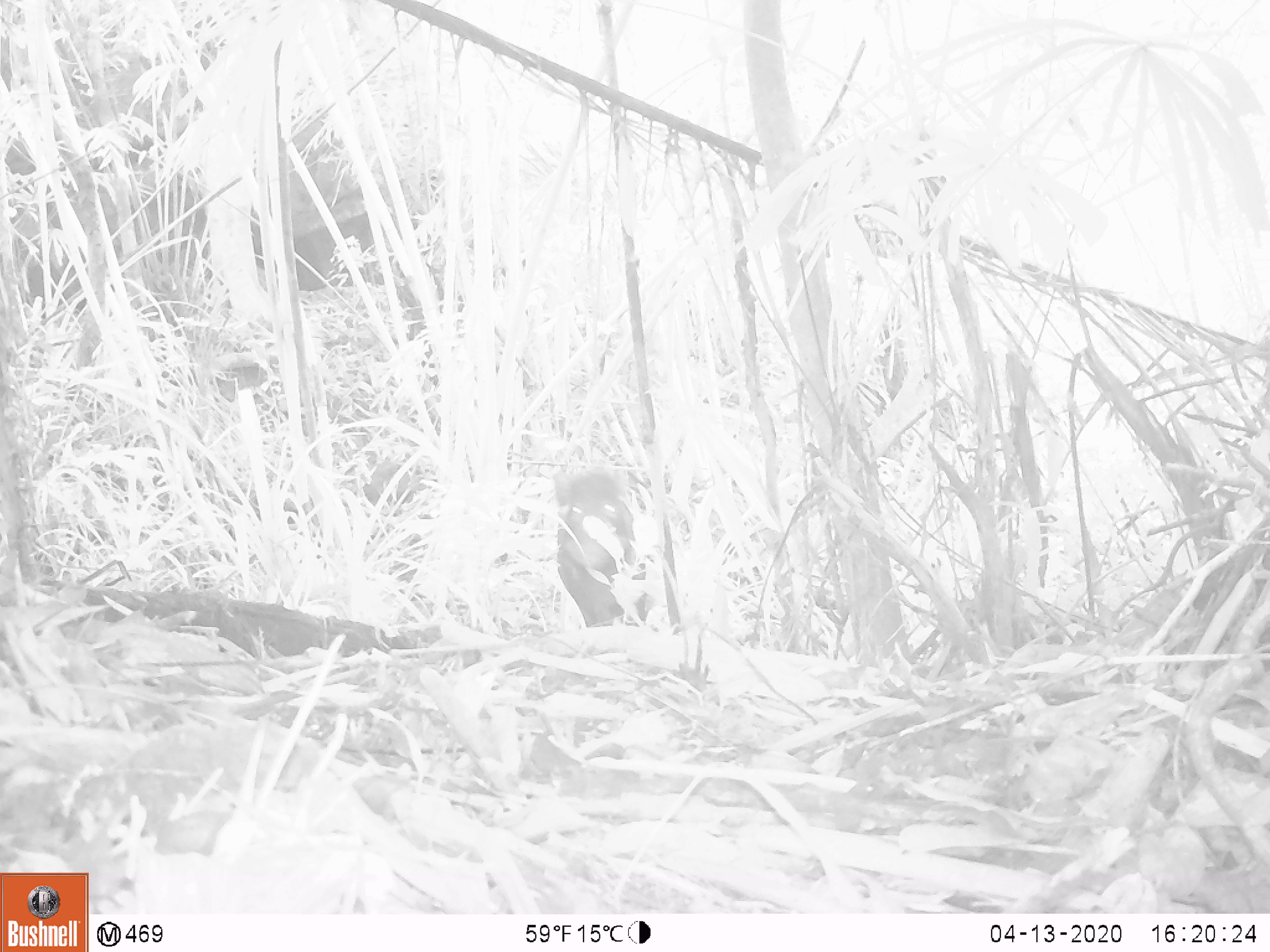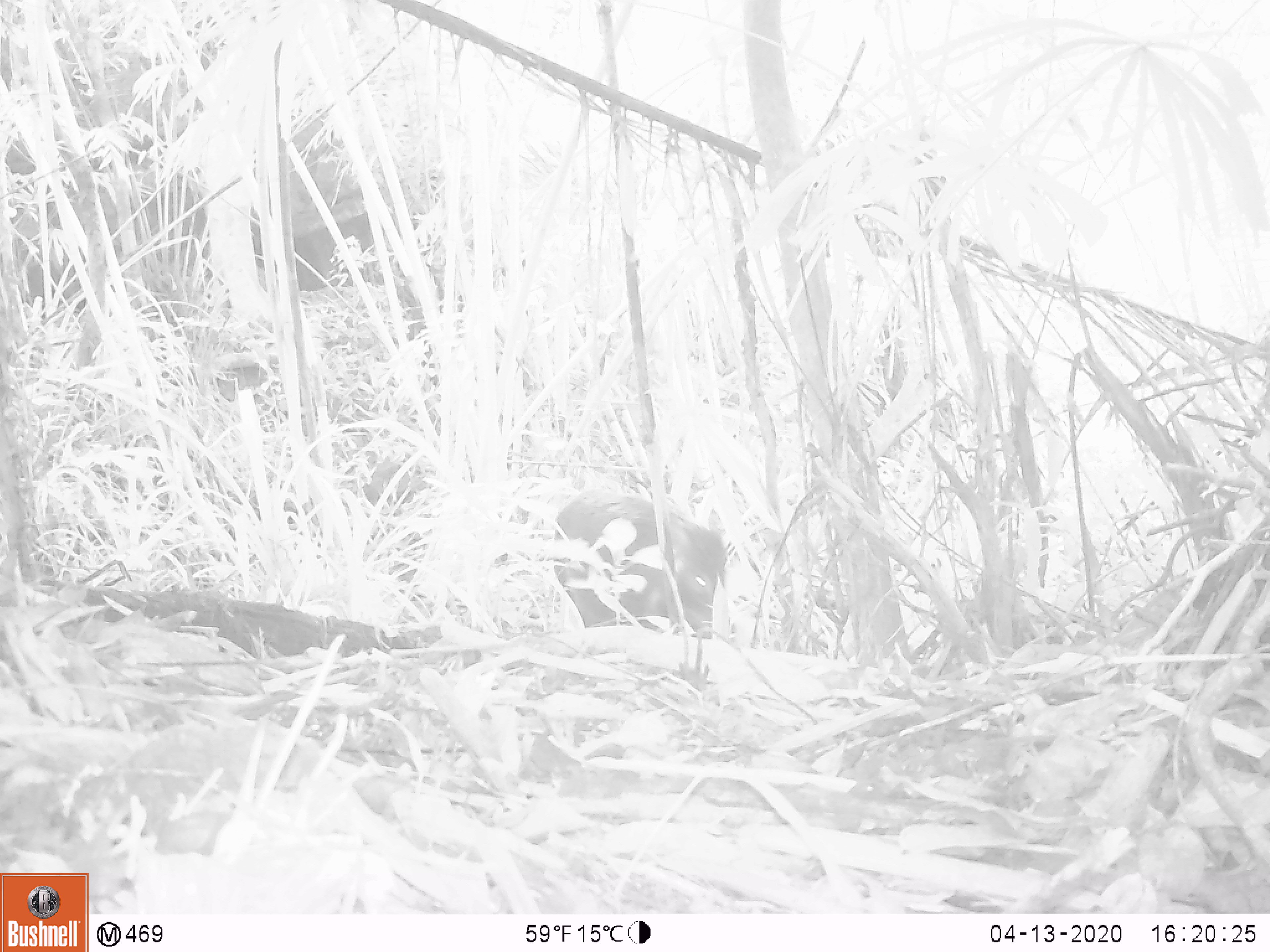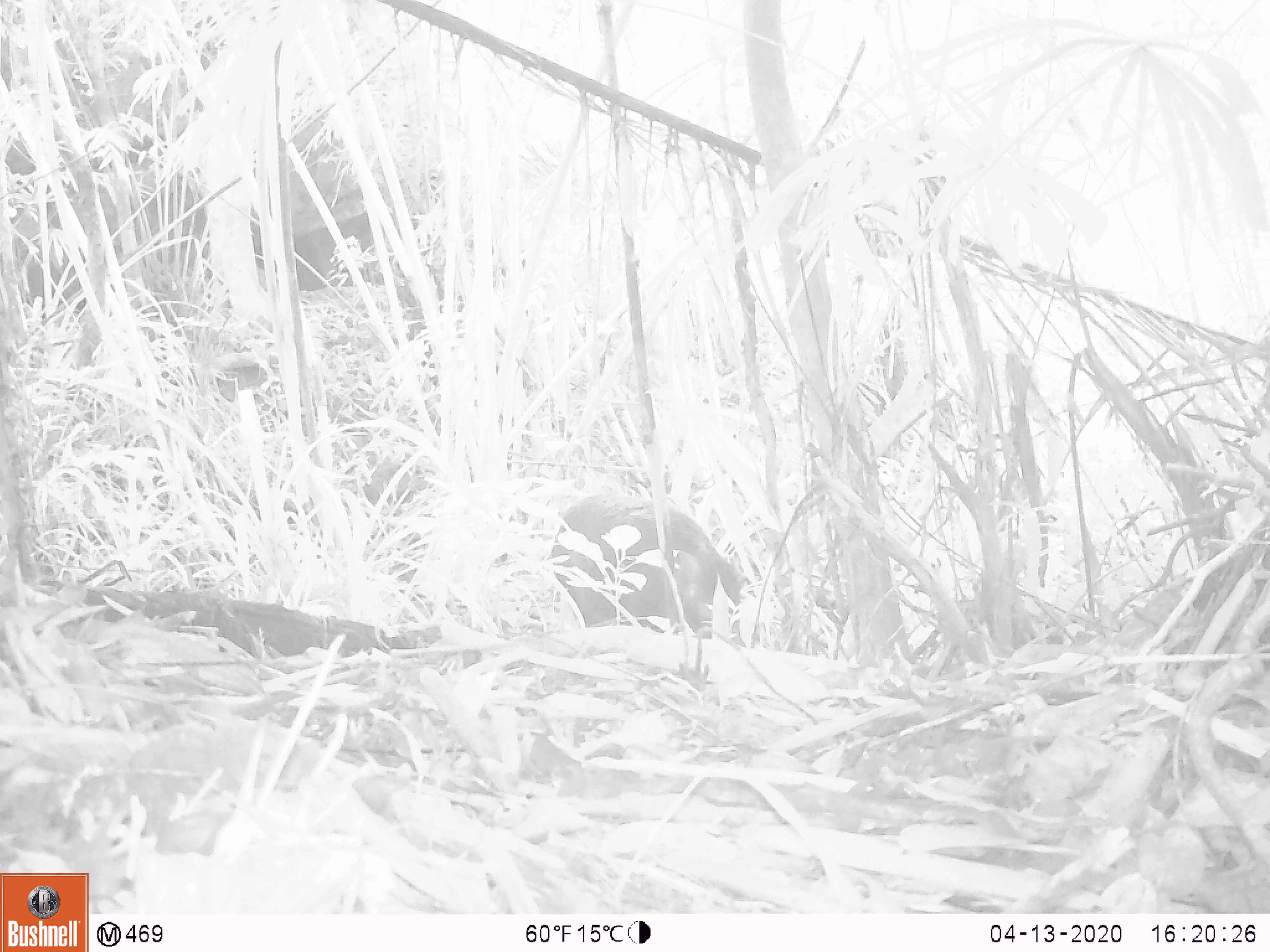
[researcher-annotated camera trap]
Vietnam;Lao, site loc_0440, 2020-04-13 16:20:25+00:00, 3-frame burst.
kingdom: Animalia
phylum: Chordata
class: Mammalia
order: Artiodactyla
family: Suidae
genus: Sus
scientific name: Sus scrofa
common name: eurasian wild pig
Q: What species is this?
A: Eurasian wild pig (Sus scrofa).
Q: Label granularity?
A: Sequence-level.